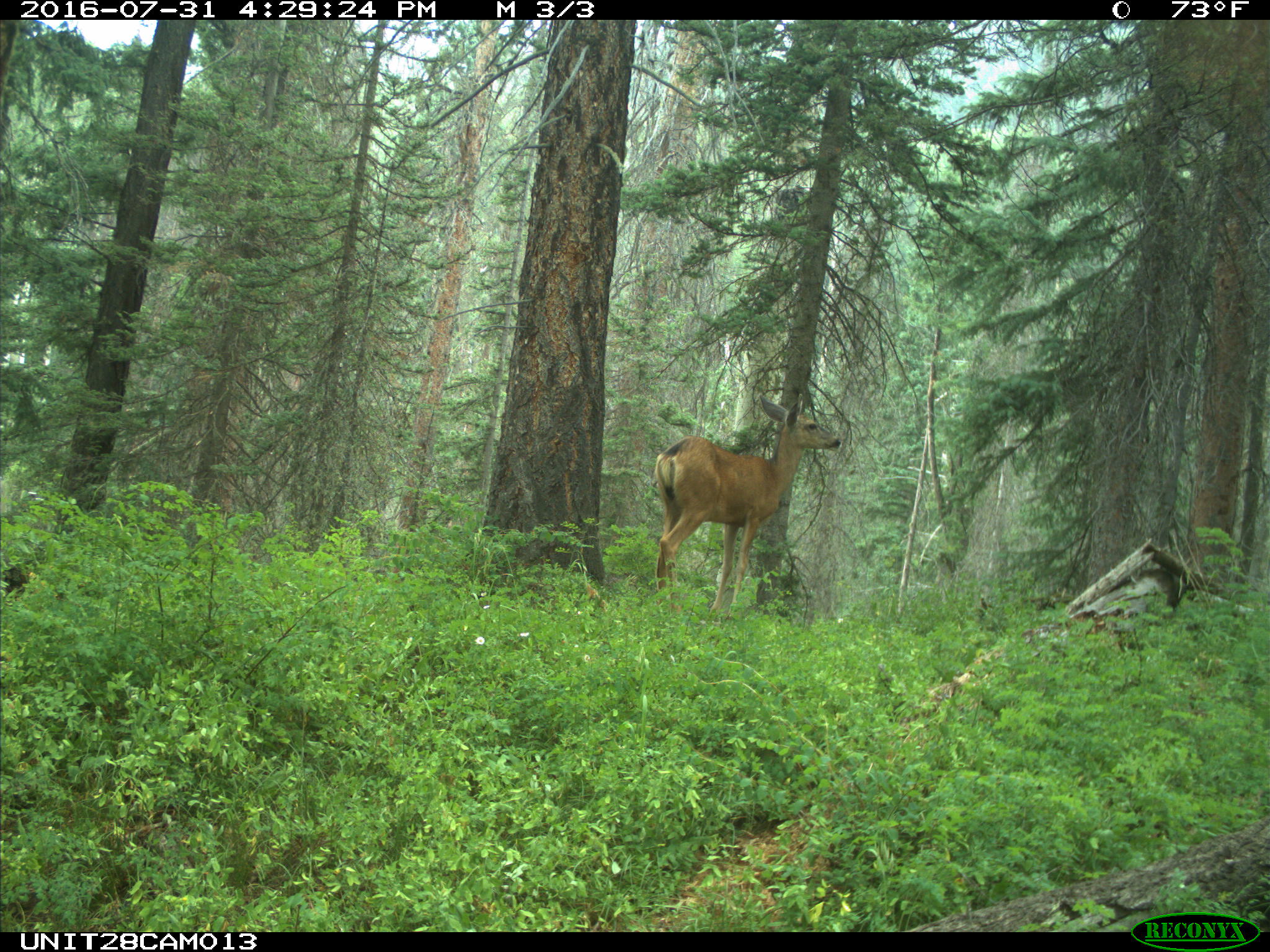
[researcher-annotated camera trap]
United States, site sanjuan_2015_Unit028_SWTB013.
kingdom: Animalia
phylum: Chordata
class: Mammalia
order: Artiodactyla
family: Cervidae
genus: Odocoileus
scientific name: Odocoileus hemionus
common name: mule deer